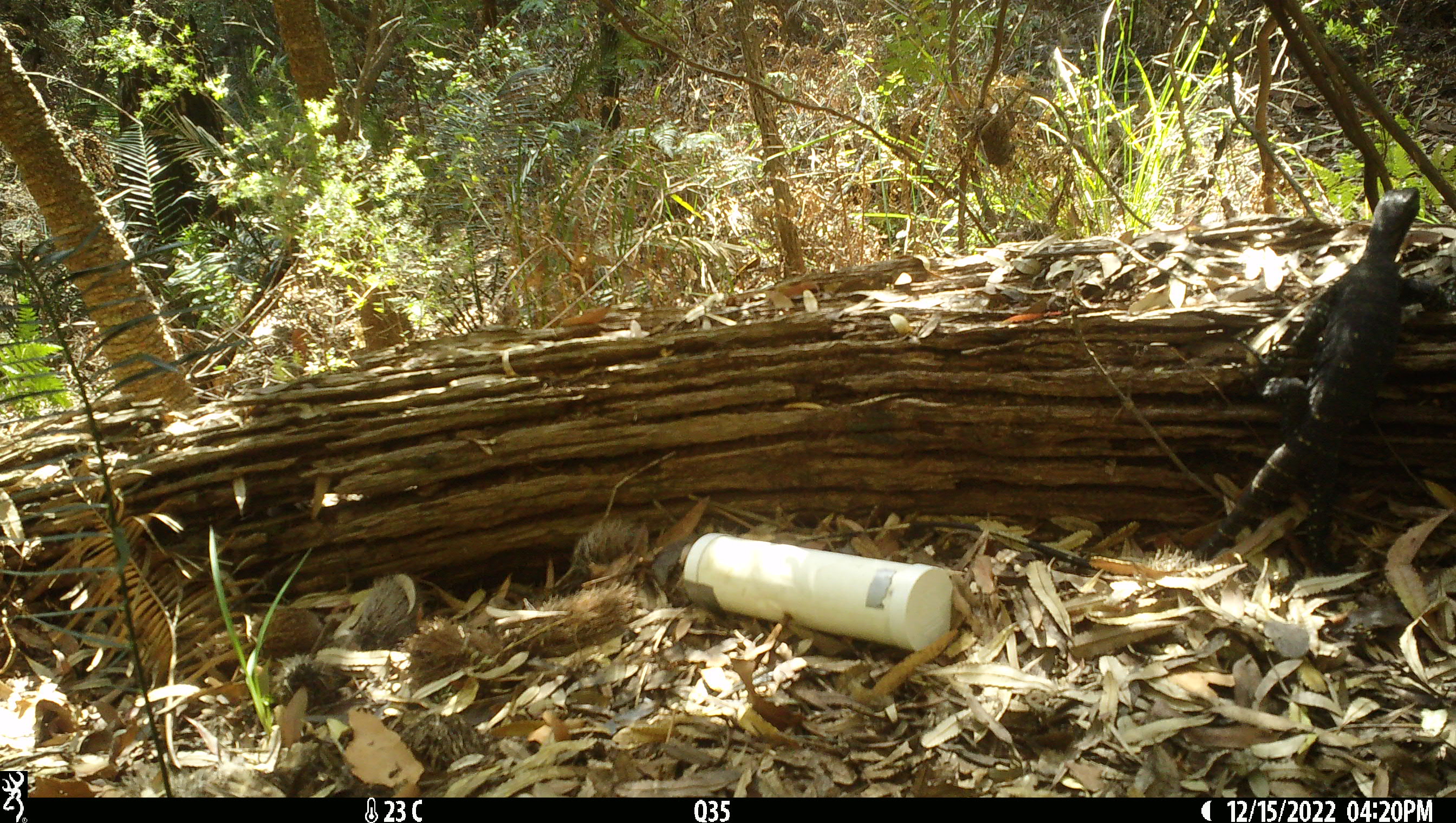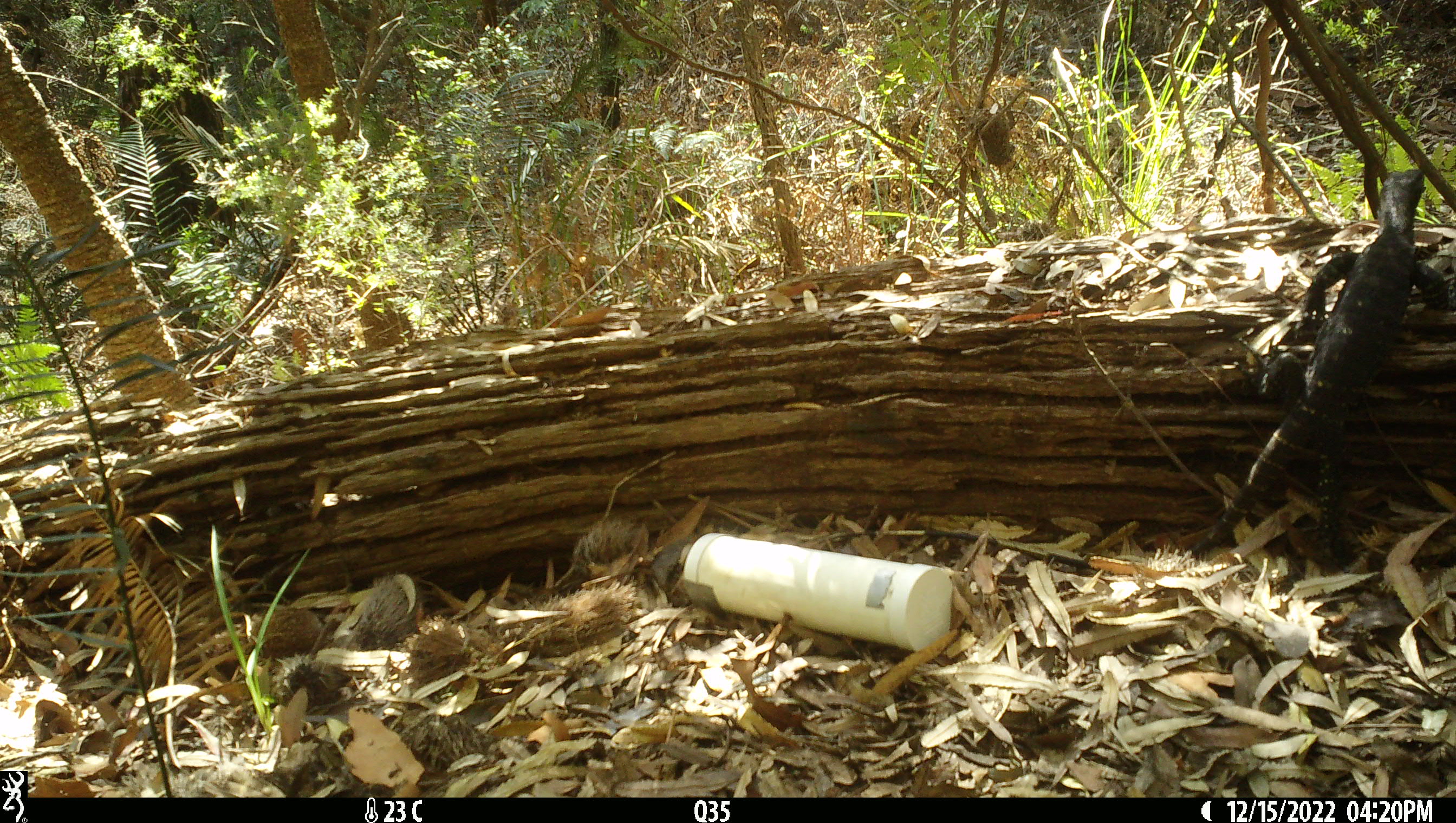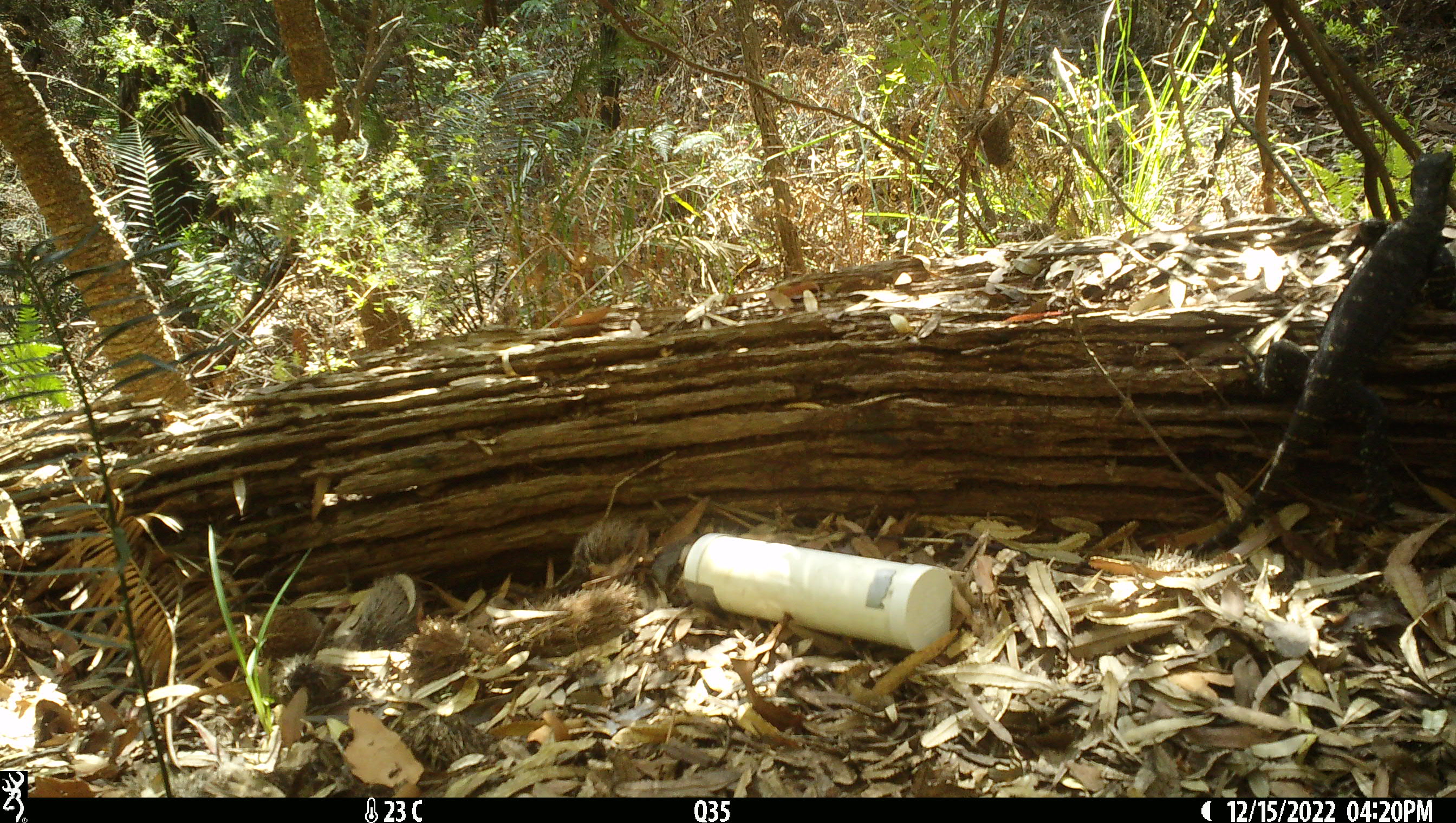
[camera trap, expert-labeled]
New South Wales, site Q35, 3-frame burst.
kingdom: Animalia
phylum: Chordata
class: Reptilia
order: Squamata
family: Varanidae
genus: Varanus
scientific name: Varanus varius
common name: lace monitor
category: goanna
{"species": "goanna (lace monitor) (Varanus varius)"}